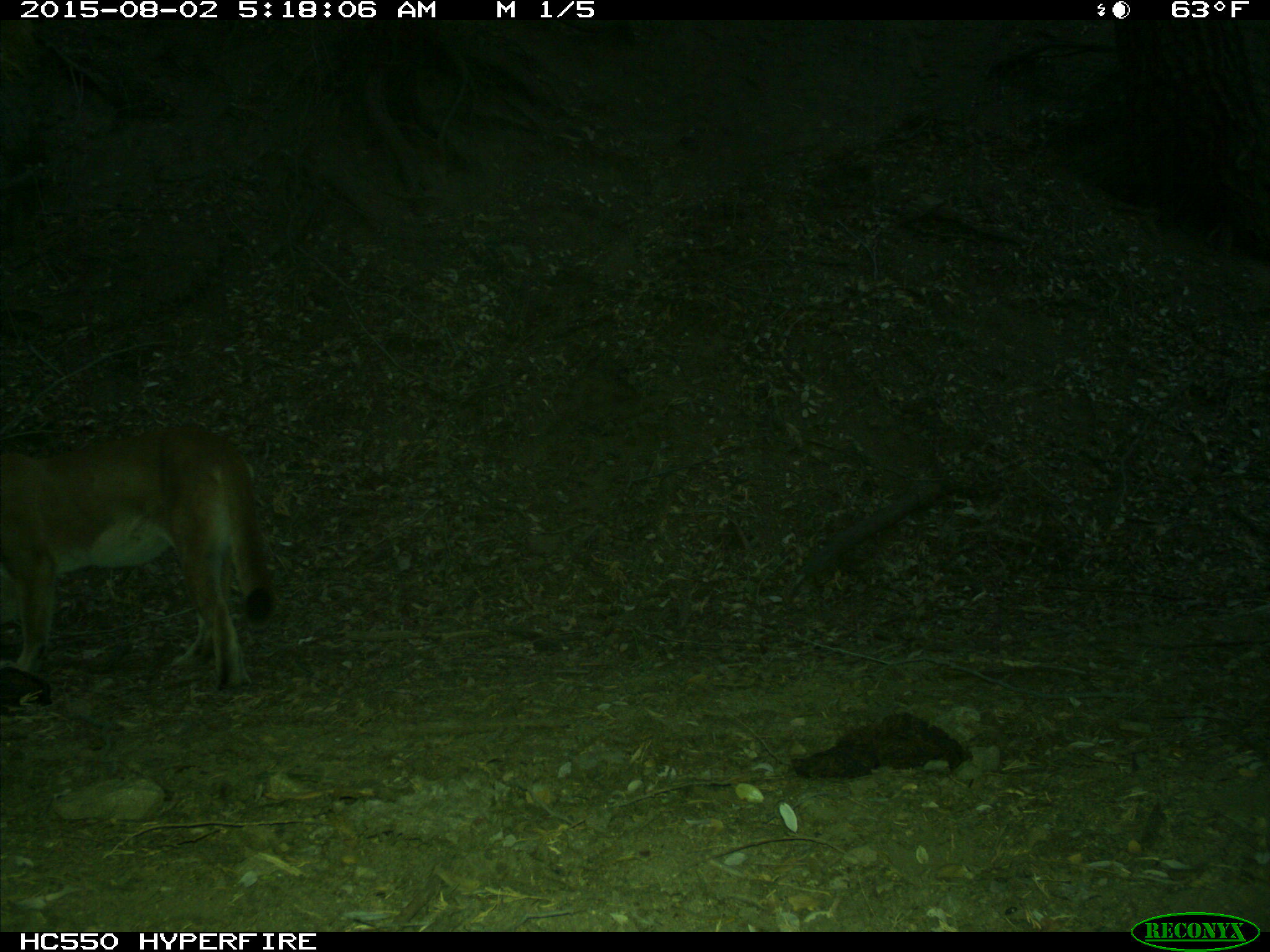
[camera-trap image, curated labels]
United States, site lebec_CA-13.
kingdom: Animalia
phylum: Chordata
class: Mammalia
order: Carnivora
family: Felidae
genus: Puma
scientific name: Puma concolor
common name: mountain lion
Puma concolor (mountain lion).